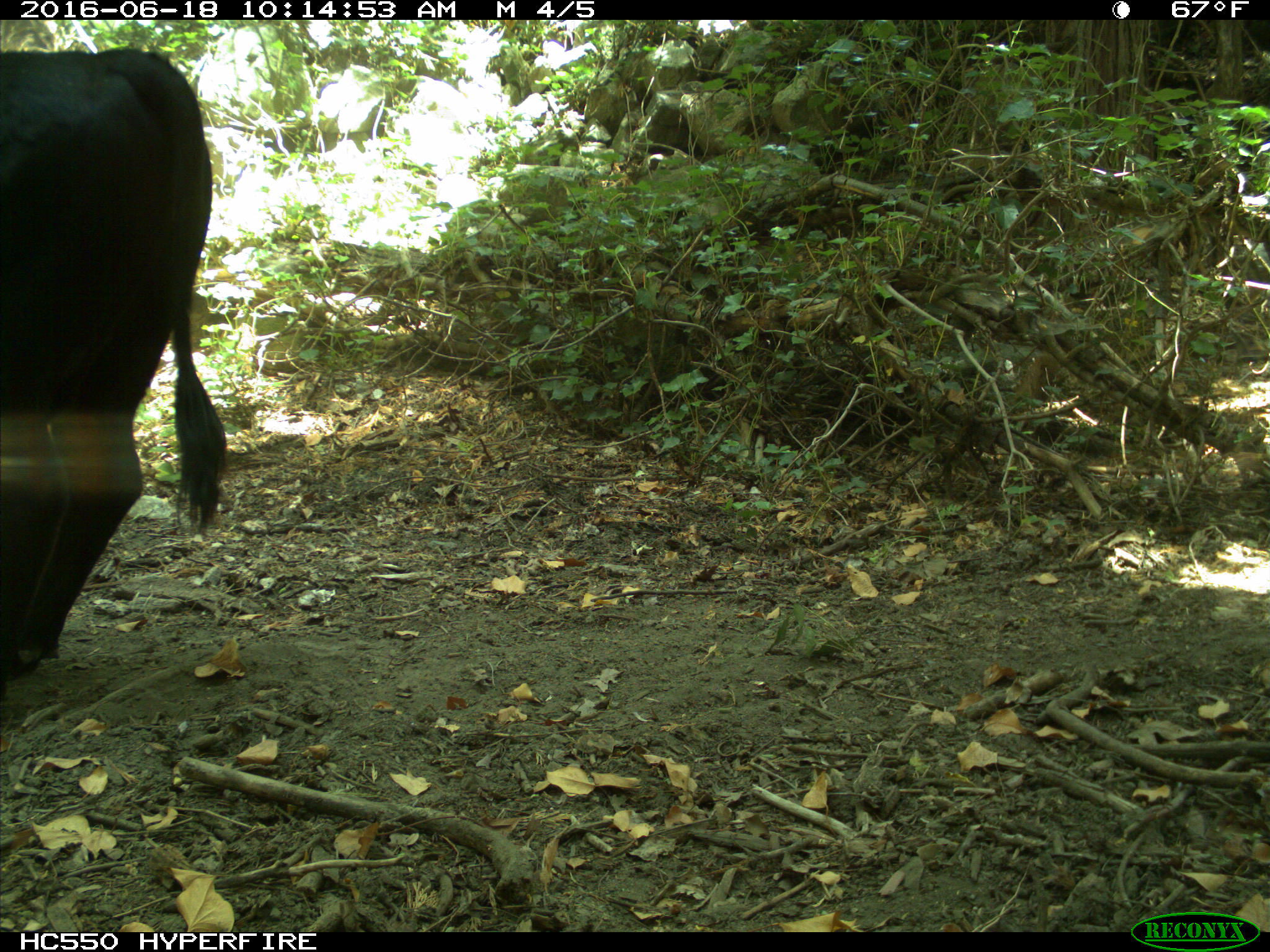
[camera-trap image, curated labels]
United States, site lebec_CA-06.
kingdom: Animalia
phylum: Chordata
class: Mammalia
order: Artiodactyla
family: Bovidae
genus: Bos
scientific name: Bos taurus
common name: domestic cow